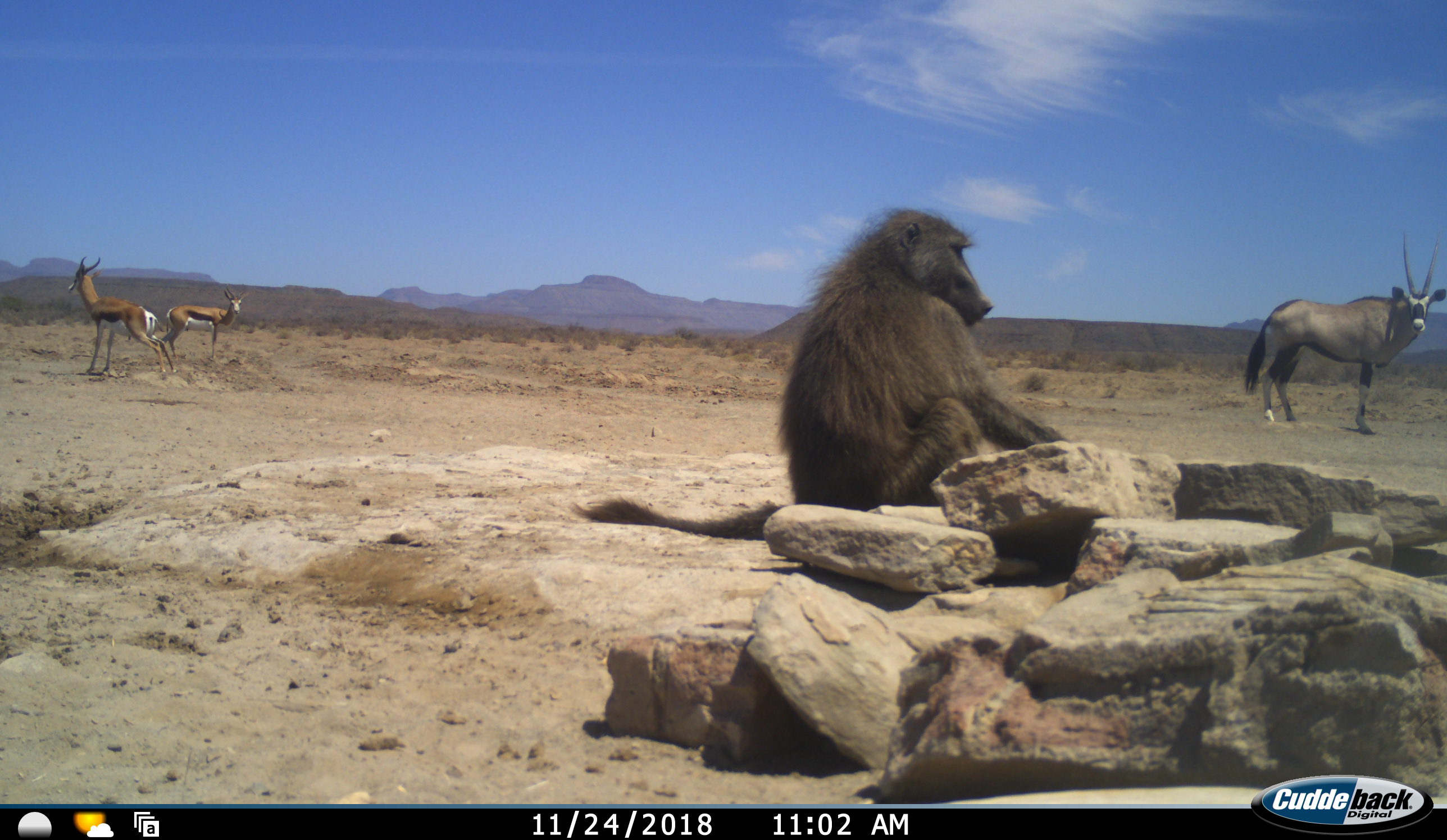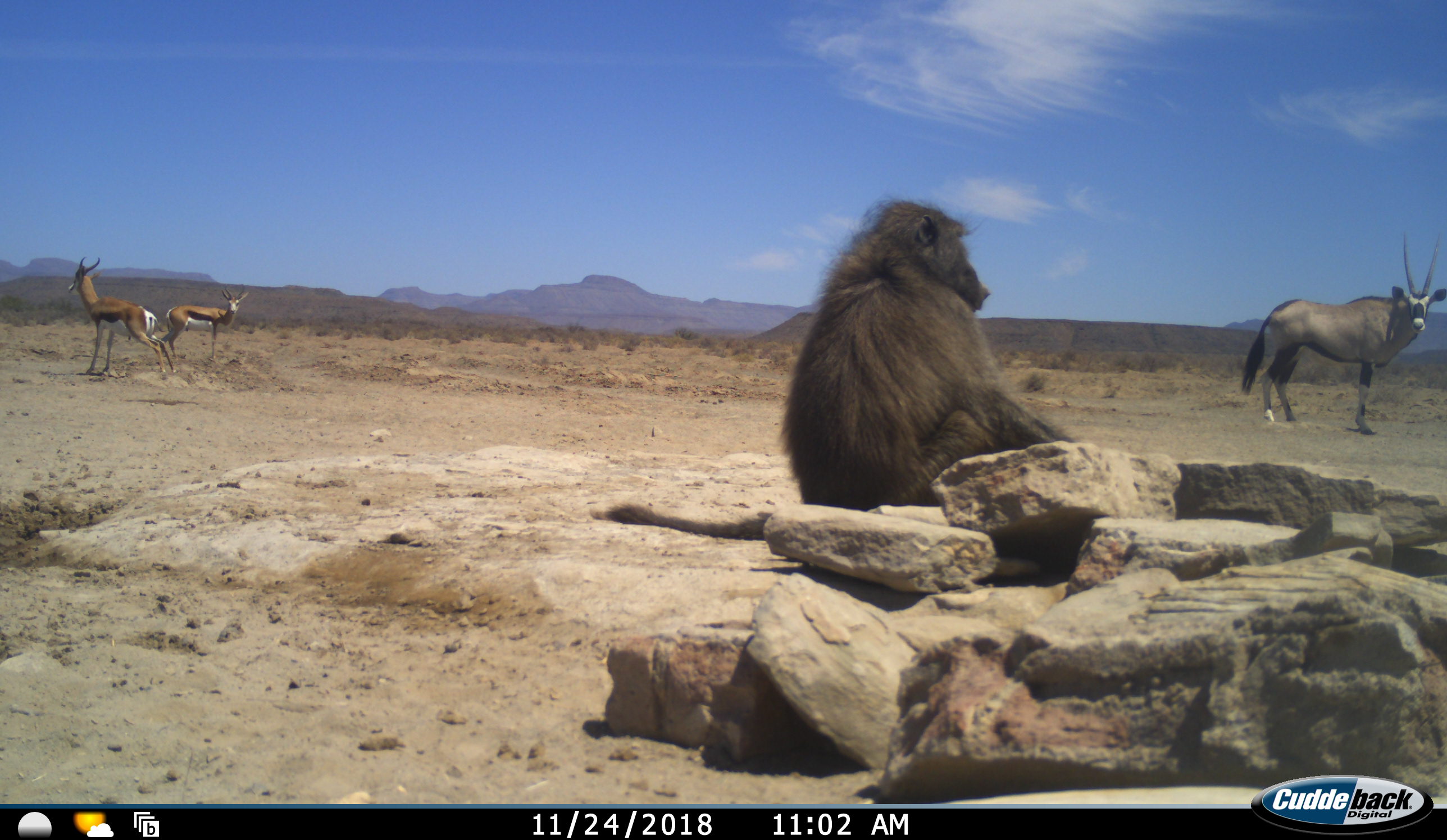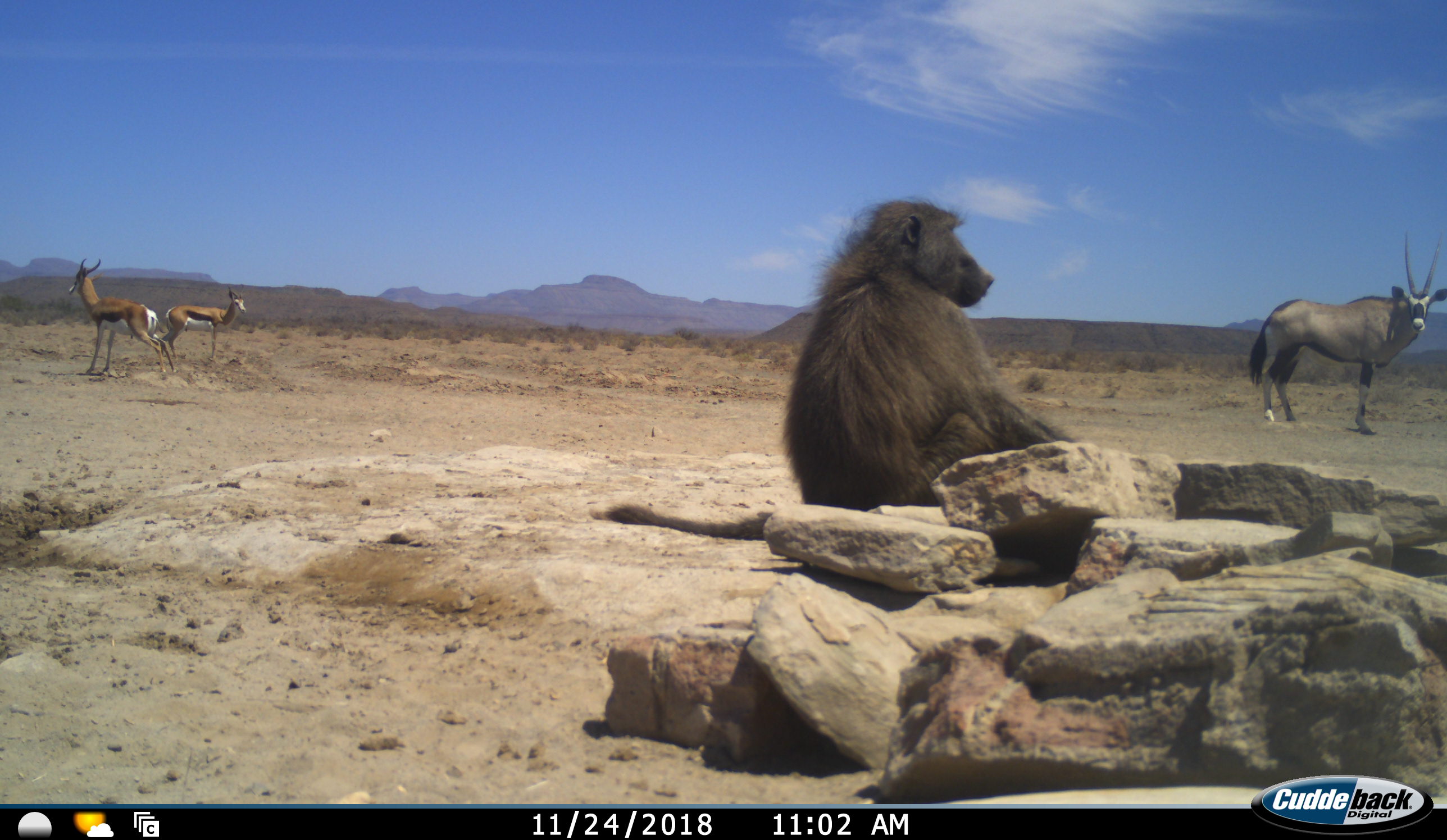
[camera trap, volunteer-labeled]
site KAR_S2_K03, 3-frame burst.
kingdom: Animalia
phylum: Chordata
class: Mammalia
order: Primates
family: Cercopithecidae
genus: Papio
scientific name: Papio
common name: baboon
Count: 1.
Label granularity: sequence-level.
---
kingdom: Animalia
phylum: Chordata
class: Mammalia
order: Artiodactyla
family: Bovidae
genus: Oryx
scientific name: Oryx gazella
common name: gemsbok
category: oryx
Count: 1.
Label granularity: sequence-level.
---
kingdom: Animalia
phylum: Chordata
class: Mammalia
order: Artiodactyla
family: Bovidae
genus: Antidorcas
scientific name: Antidorcas marsupialis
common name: springbok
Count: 2.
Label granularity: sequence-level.